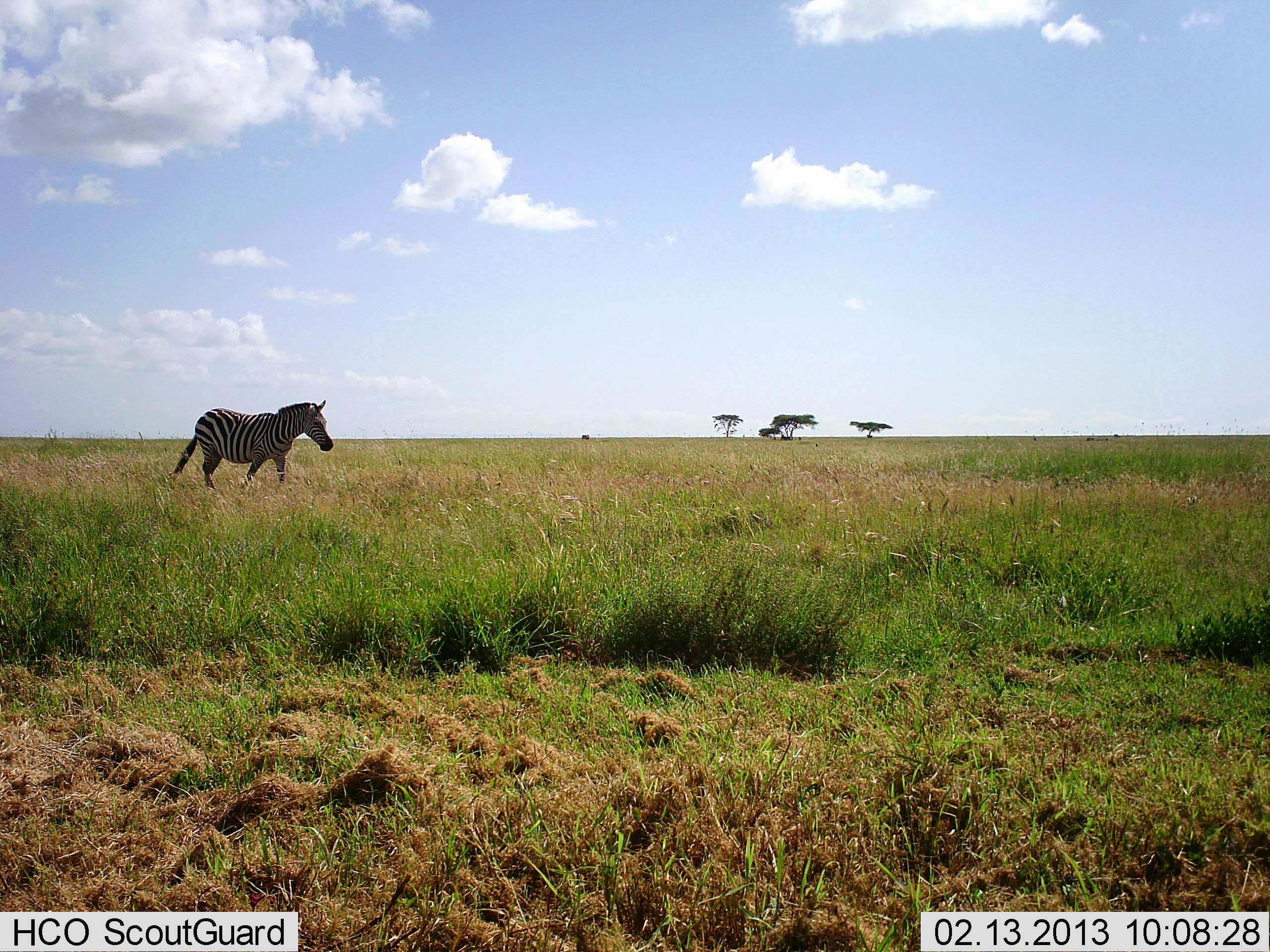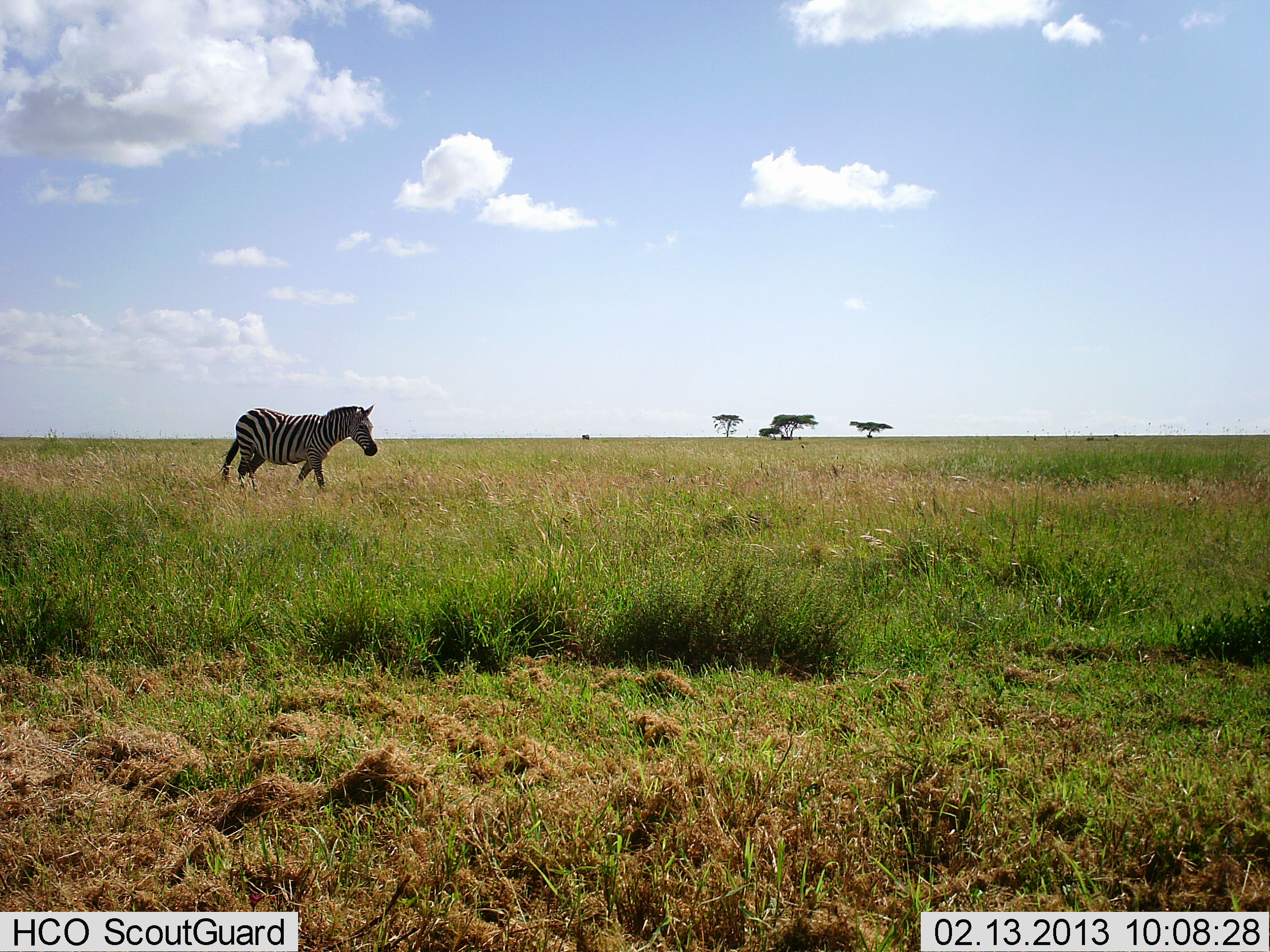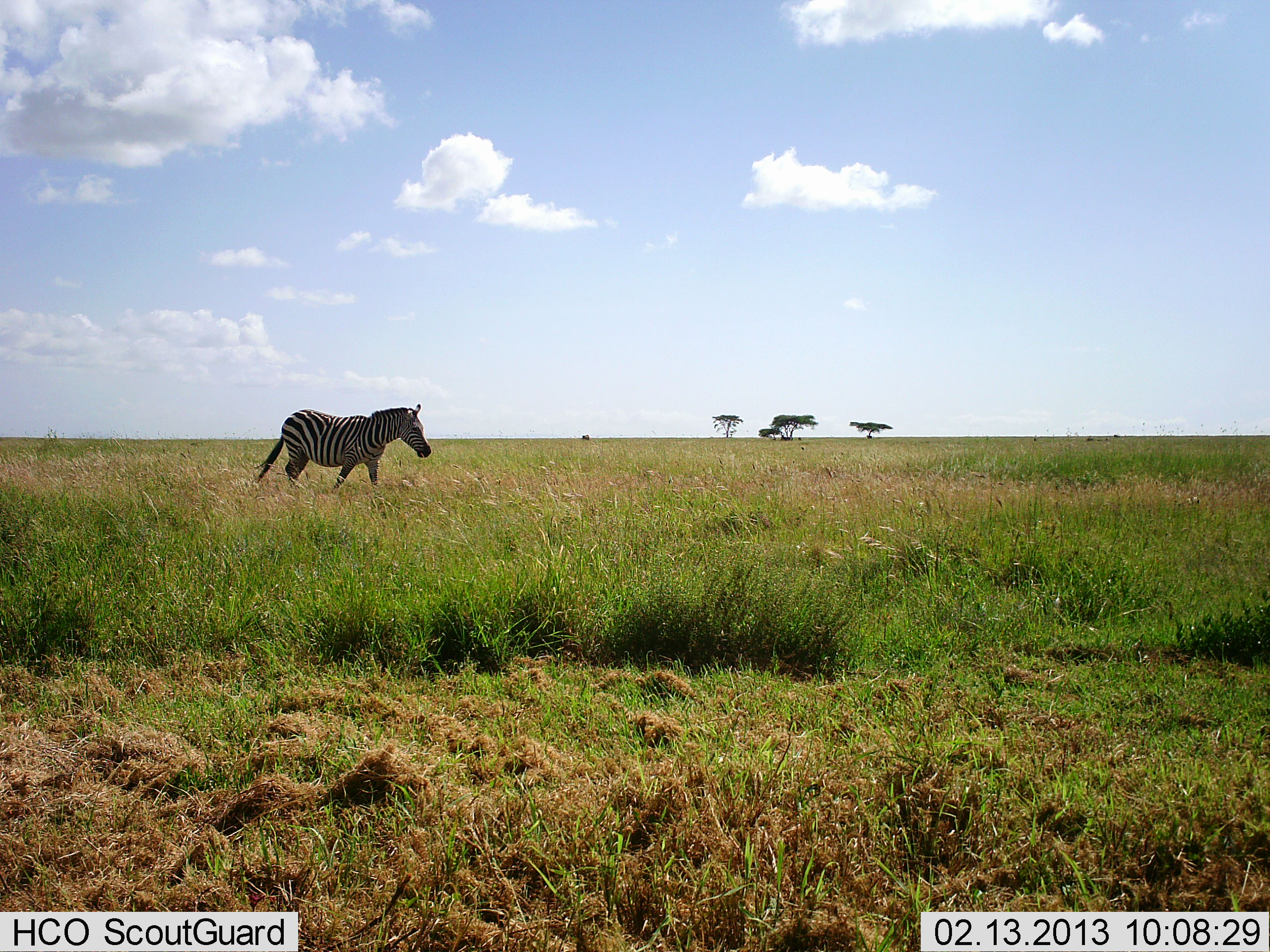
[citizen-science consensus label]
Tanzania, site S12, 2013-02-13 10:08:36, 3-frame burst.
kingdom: Animalia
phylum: Chordata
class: Mammalia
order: Perissodactyla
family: Equidae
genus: Equus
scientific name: Equus quagga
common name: plains zebra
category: zebra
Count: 1.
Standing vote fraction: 4%.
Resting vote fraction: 0%.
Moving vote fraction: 96%.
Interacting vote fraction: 0%.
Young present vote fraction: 0%.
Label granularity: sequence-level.